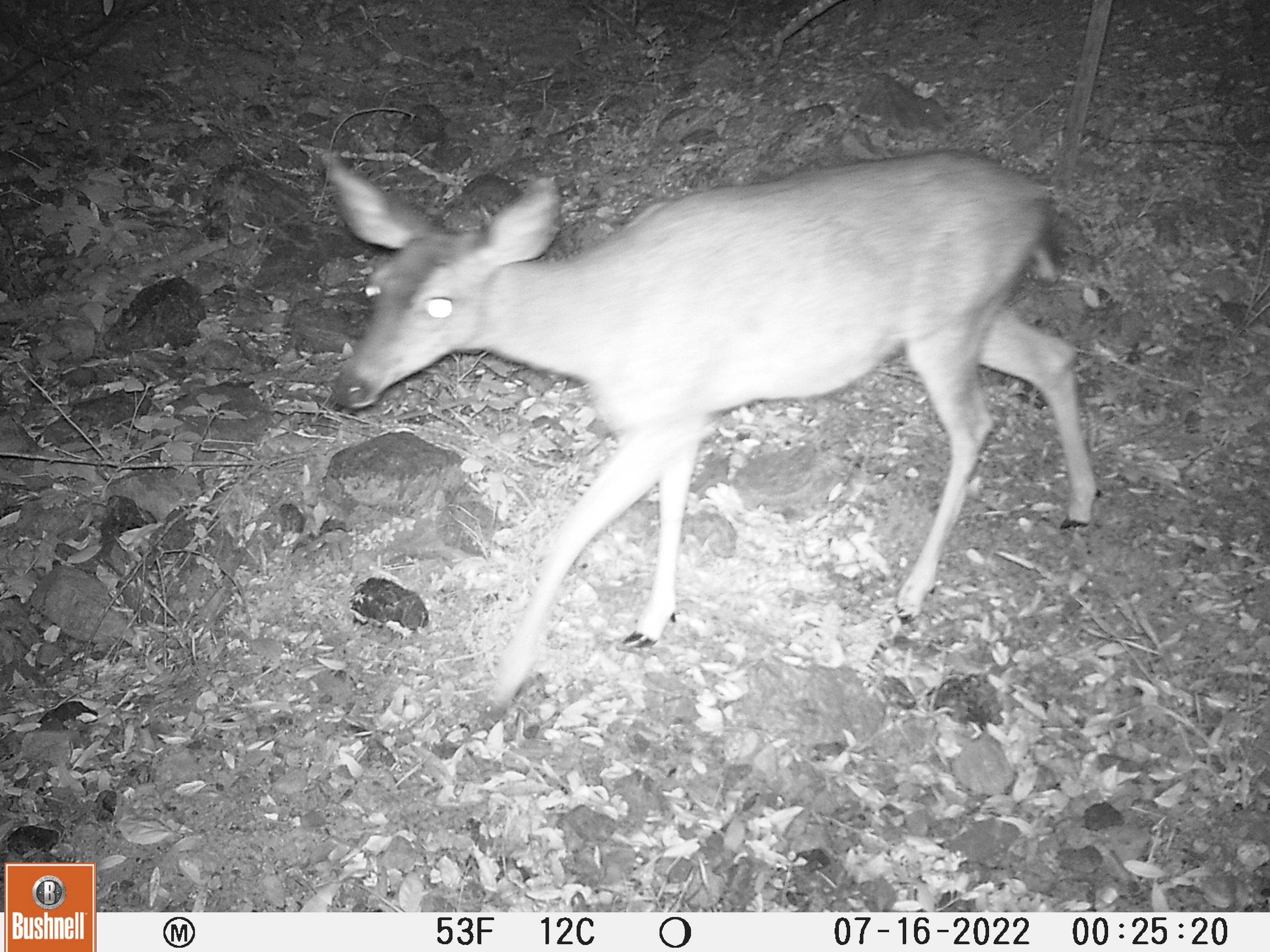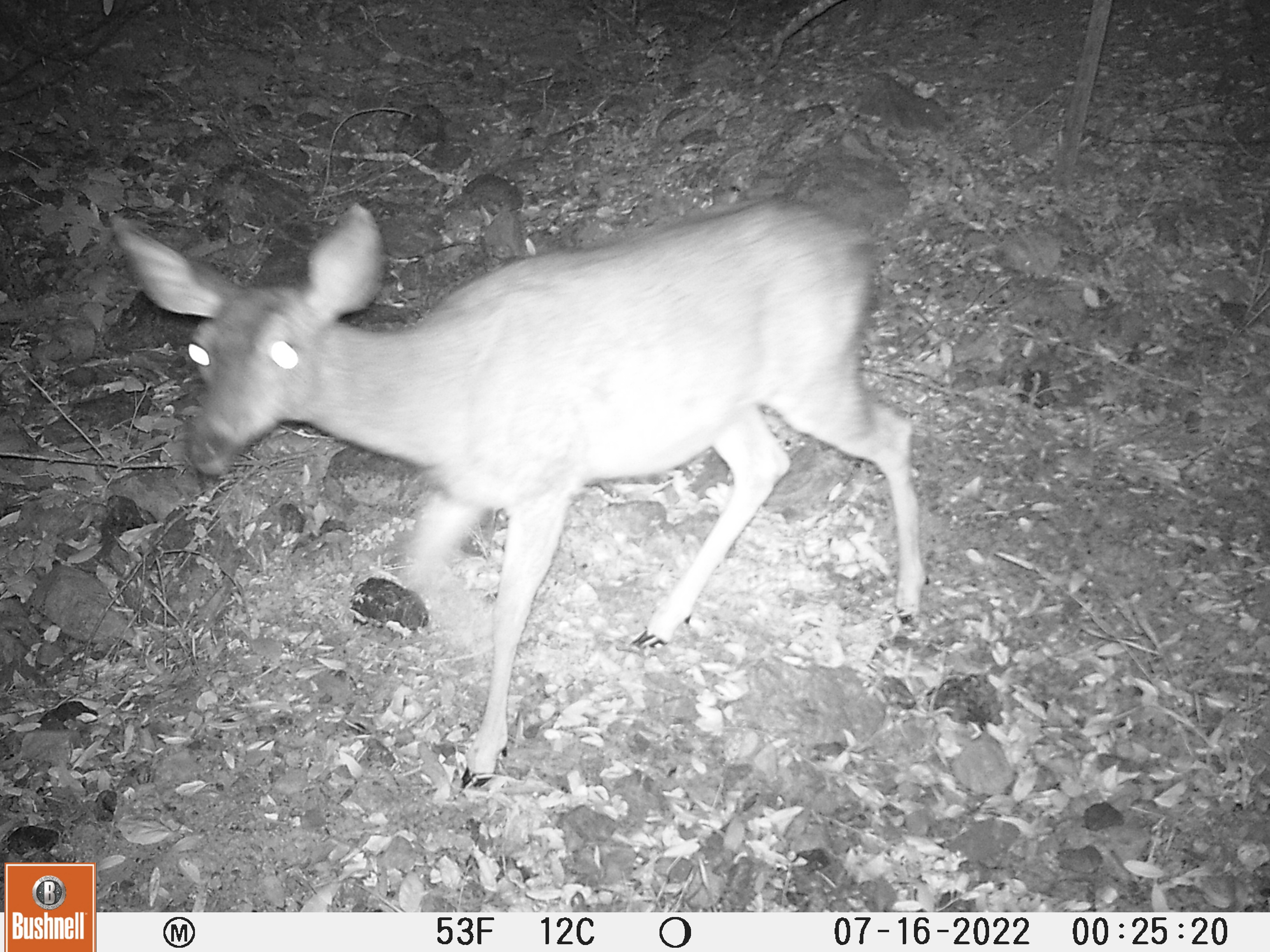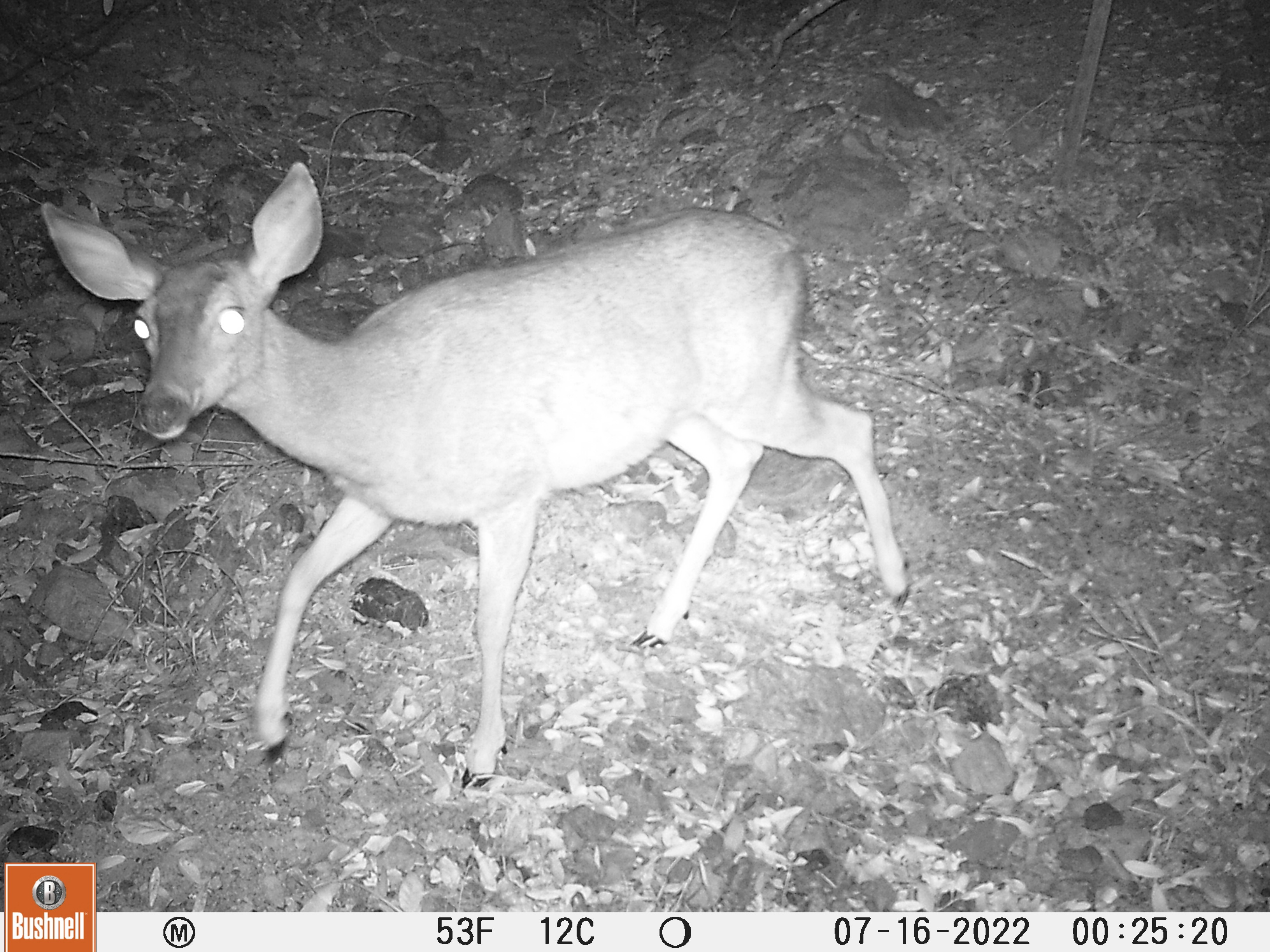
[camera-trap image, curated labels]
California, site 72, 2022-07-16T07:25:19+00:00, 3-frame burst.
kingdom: Animalia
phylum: Chordata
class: Mammalia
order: Artiodactyla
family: Cervidae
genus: Odocoileus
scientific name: Odocoileus hemionus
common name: mule deer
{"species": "mule deer (Odocoileus hemionus)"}